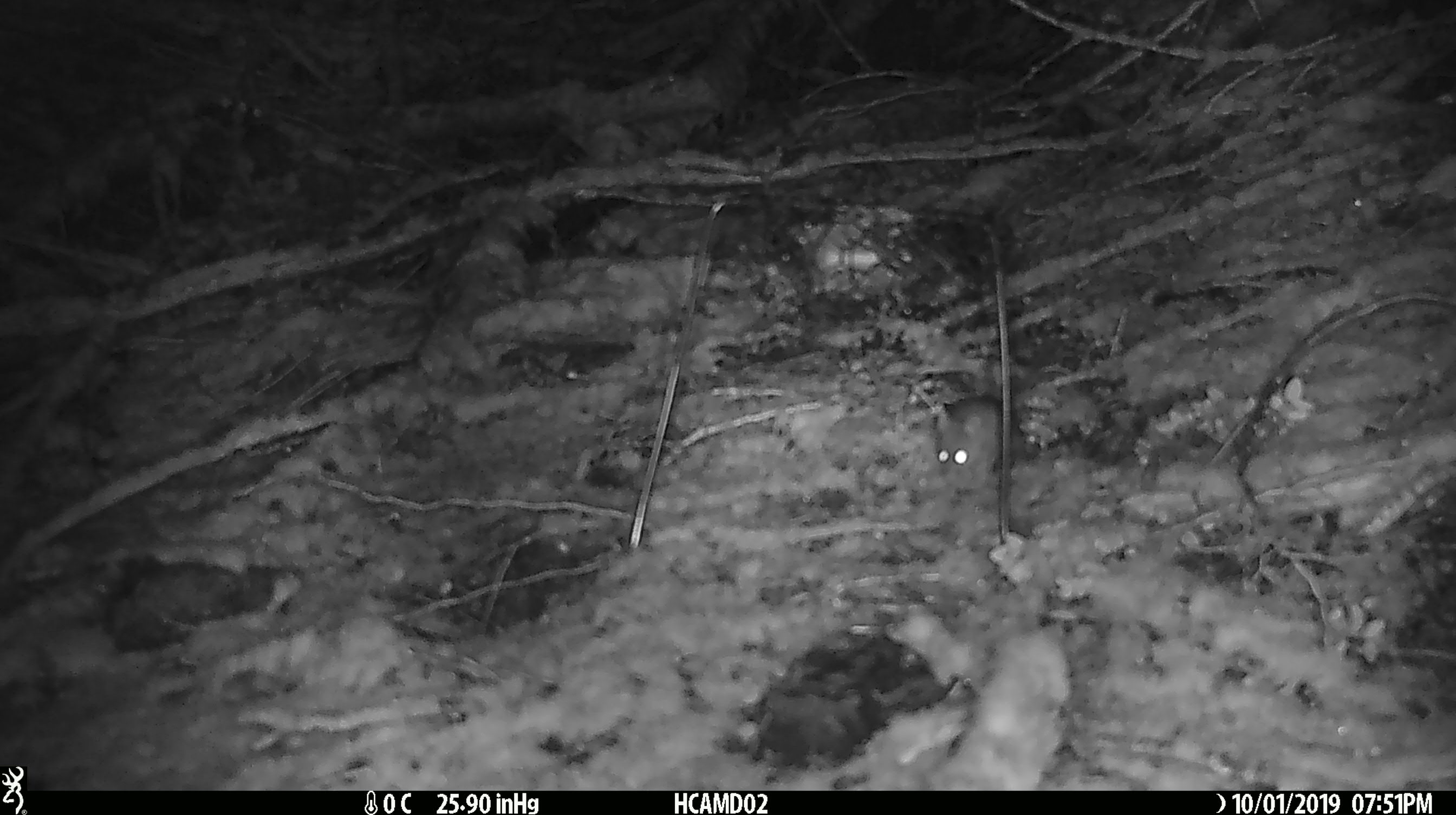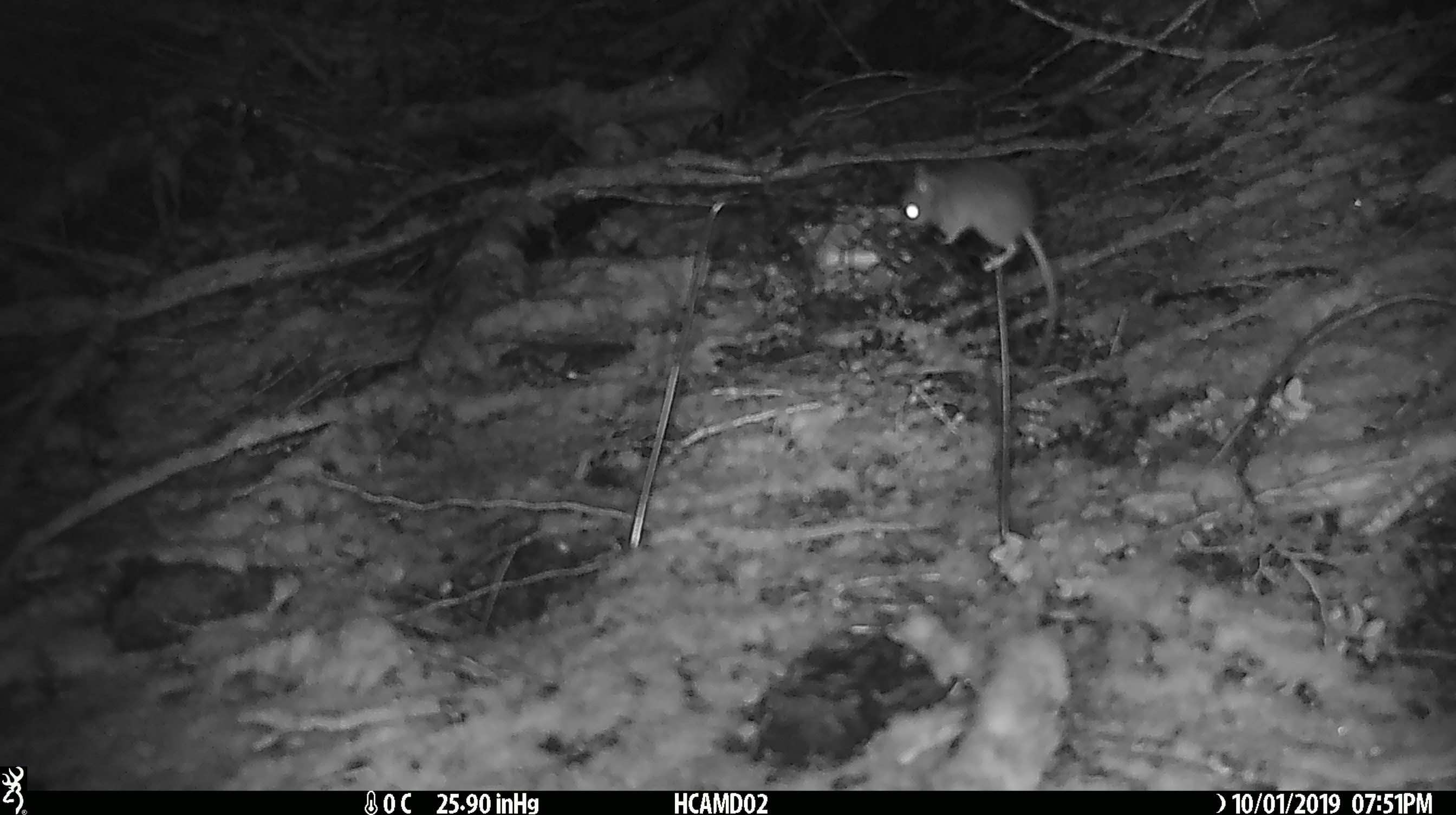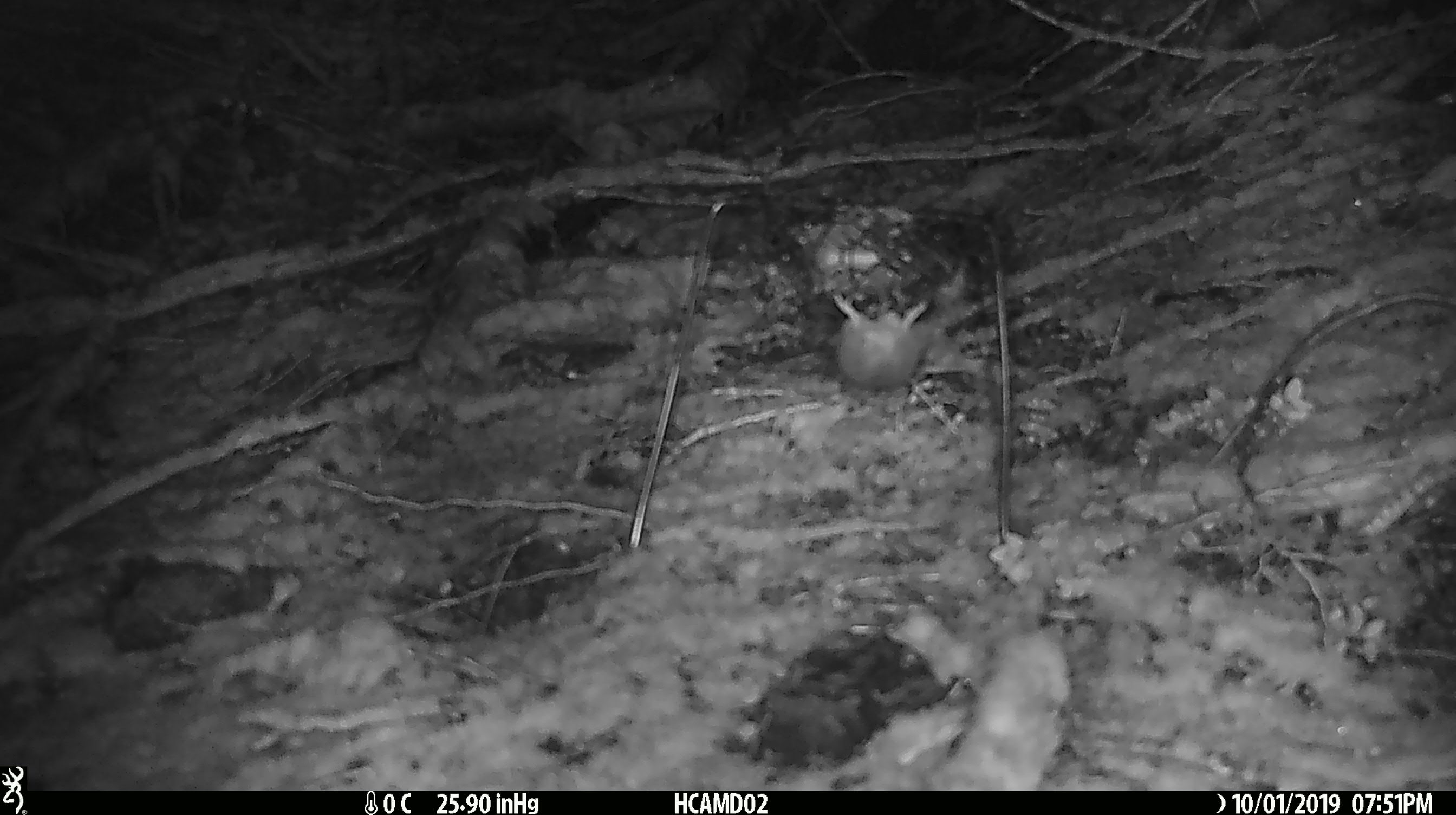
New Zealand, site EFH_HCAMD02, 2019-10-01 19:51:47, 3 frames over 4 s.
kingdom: Animalia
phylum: Chordata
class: Mammalia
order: Rodentia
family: Muridae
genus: Mus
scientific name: Mus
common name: mouse